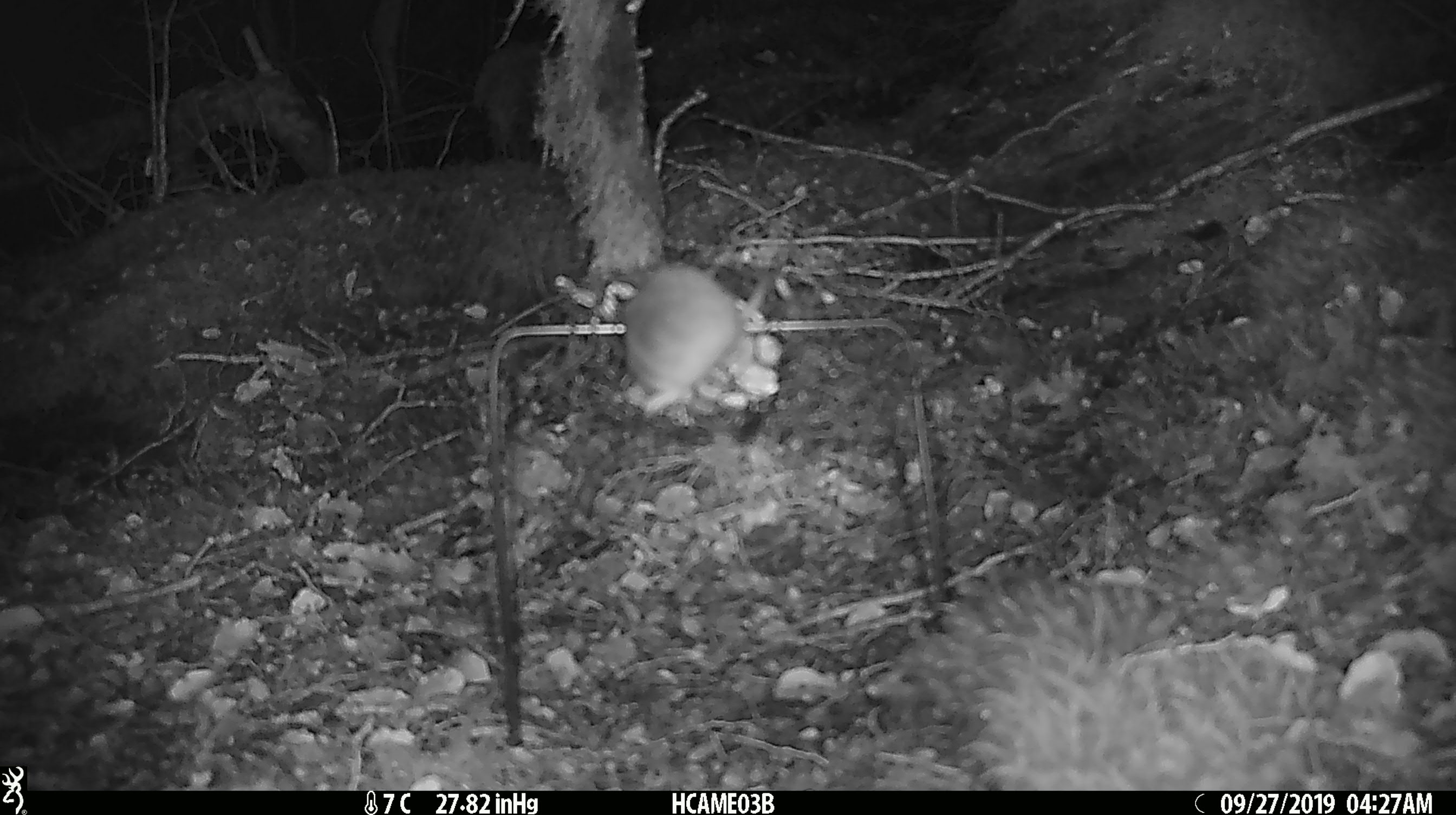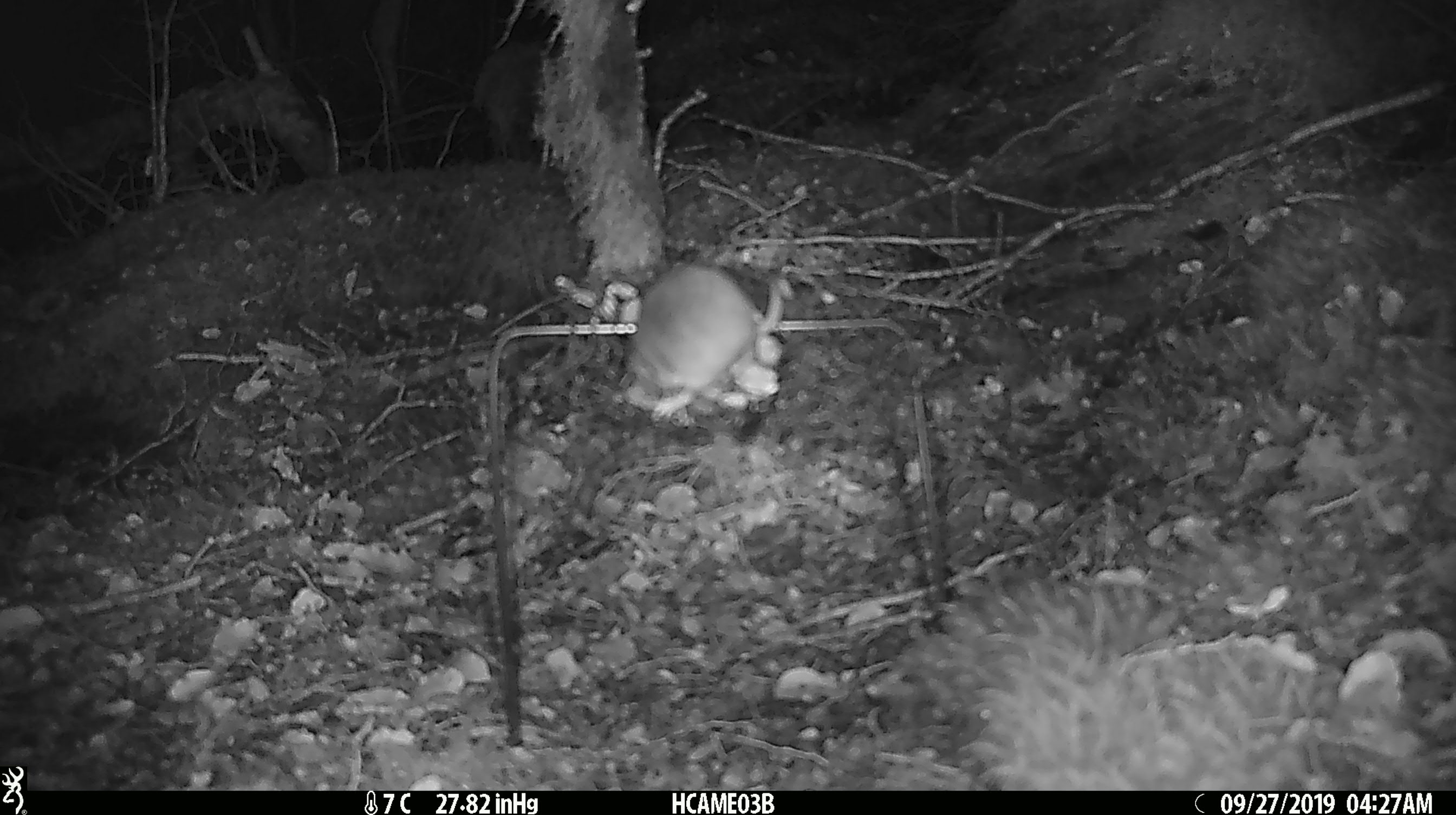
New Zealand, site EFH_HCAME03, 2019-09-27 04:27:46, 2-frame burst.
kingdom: Animalia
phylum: Chordata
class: Mammalia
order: Rodentia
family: Muridae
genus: Mus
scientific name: Mus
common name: mouse